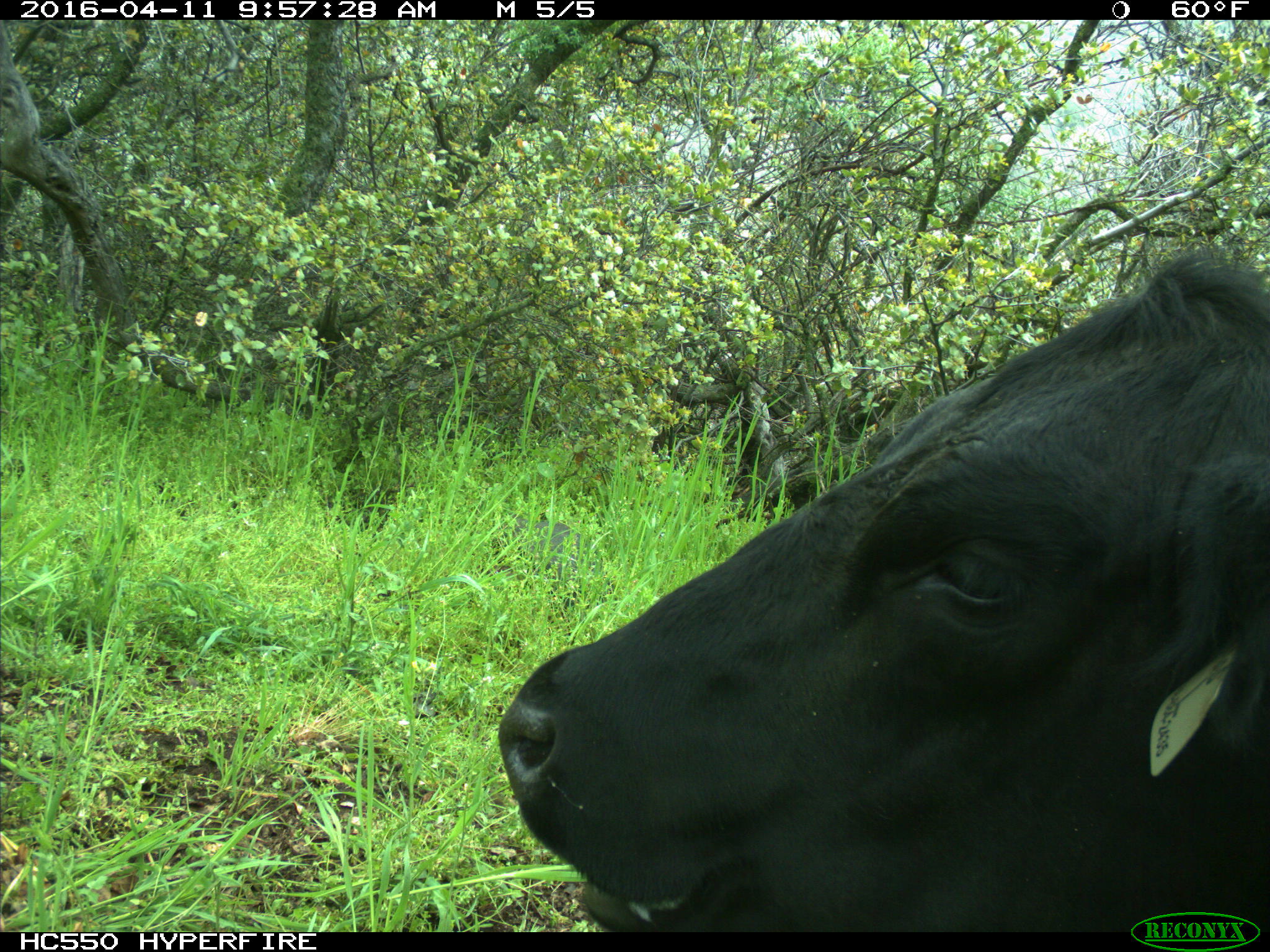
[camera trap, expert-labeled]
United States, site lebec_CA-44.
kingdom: Animalia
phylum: Chordata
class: Mammalia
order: Artiodactyla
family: Bovidae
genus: Bos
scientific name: Bos taurus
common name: domestic cow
Bos taurus (domestic cow).